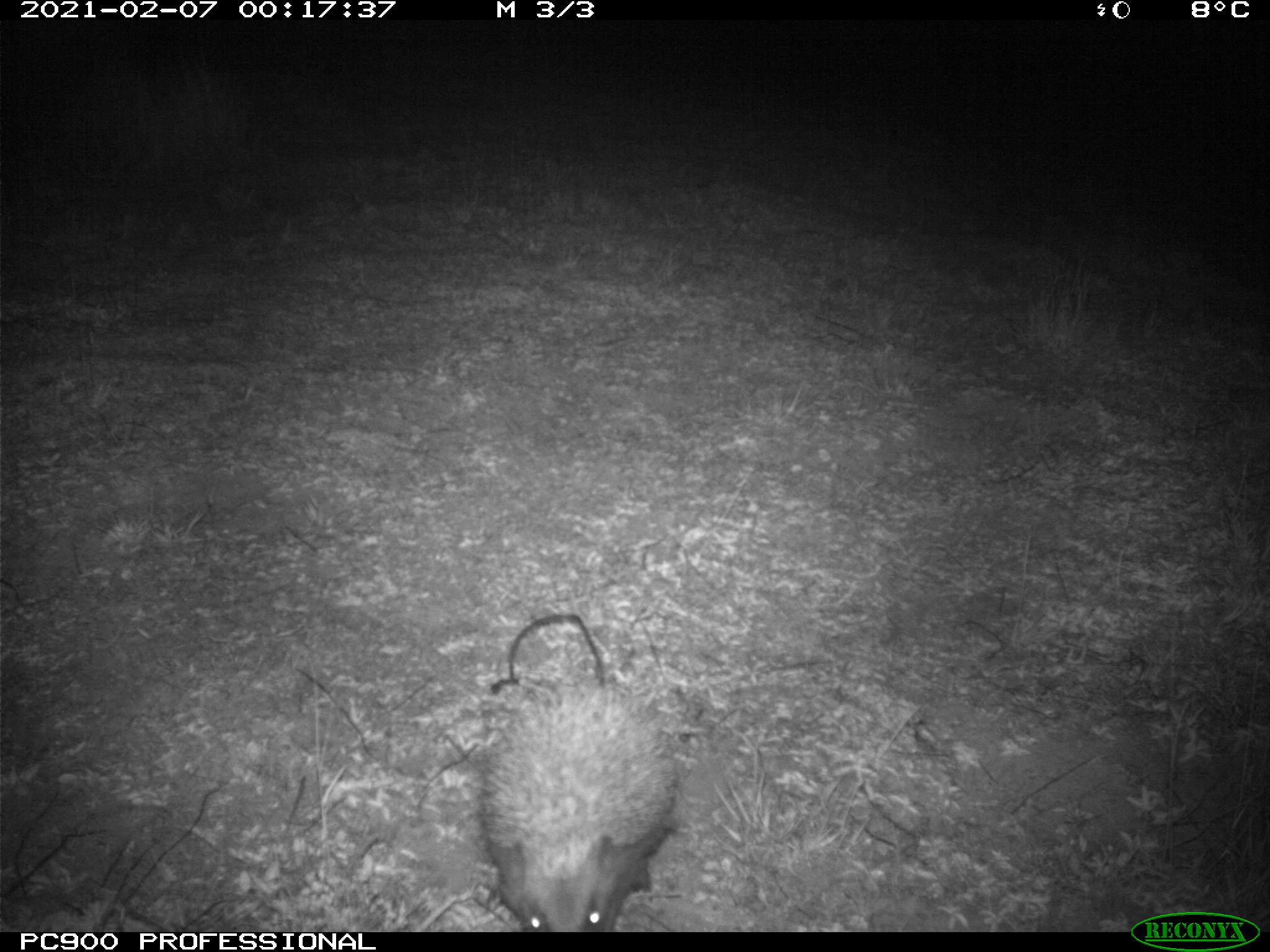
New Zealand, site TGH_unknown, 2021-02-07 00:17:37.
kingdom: Animalia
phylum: Chordata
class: Mammalia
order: Eulipotyphla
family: Erinaceidae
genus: Erinaceus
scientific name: Erinaceus europaeus europaeus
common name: european hedgehog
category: hedgehog